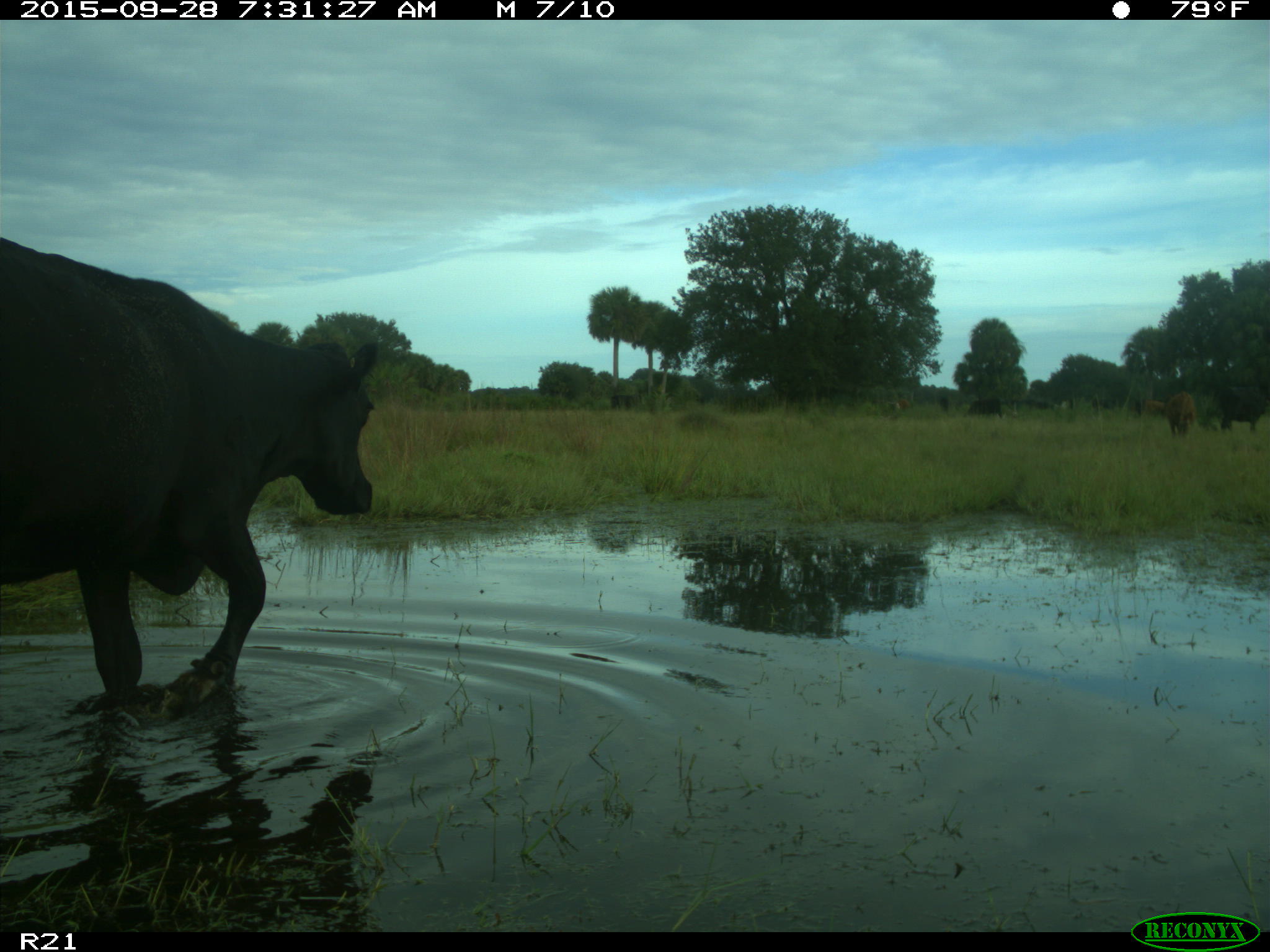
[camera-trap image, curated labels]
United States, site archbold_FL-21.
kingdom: Animalia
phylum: Chordata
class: Mammalia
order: Artiodactyla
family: Bovidae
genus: Bos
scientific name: Bos taurus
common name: domestic cow